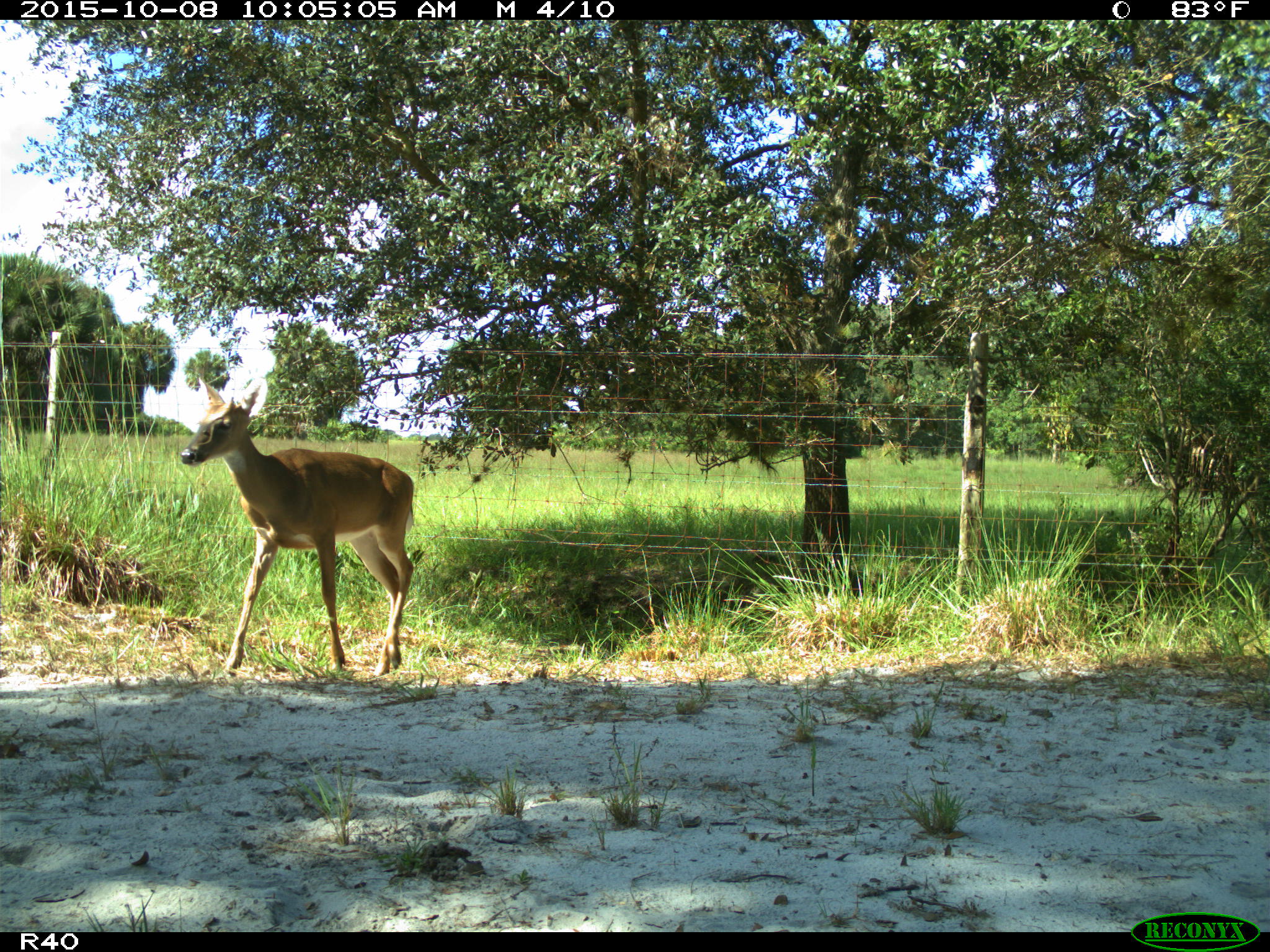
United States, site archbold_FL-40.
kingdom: Animalia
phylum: Chordata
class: Mammalia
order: Artiodactyla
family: Cervidae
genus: Odocoileus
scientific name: Odocoileus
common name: deer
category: unidentified deer